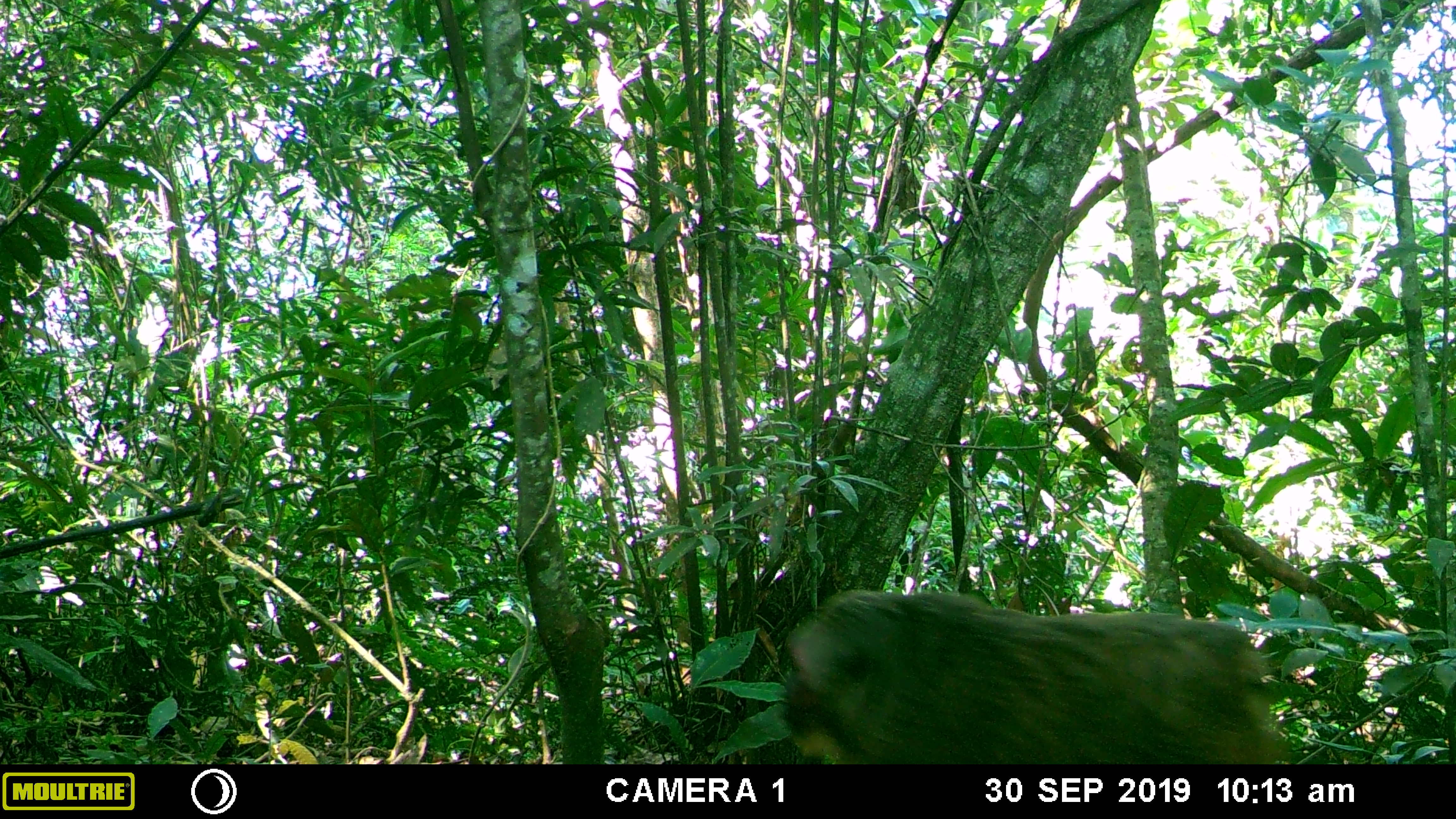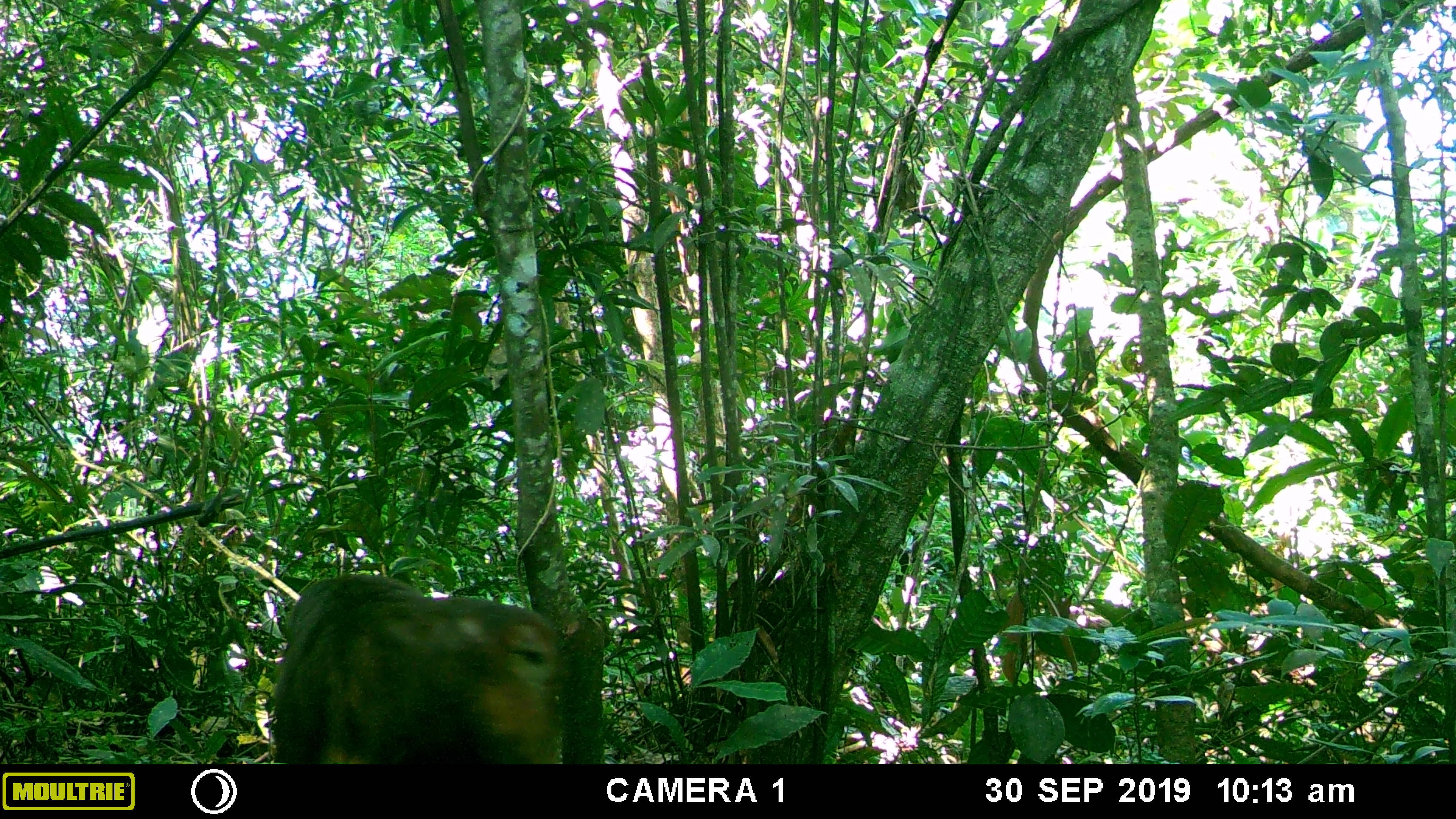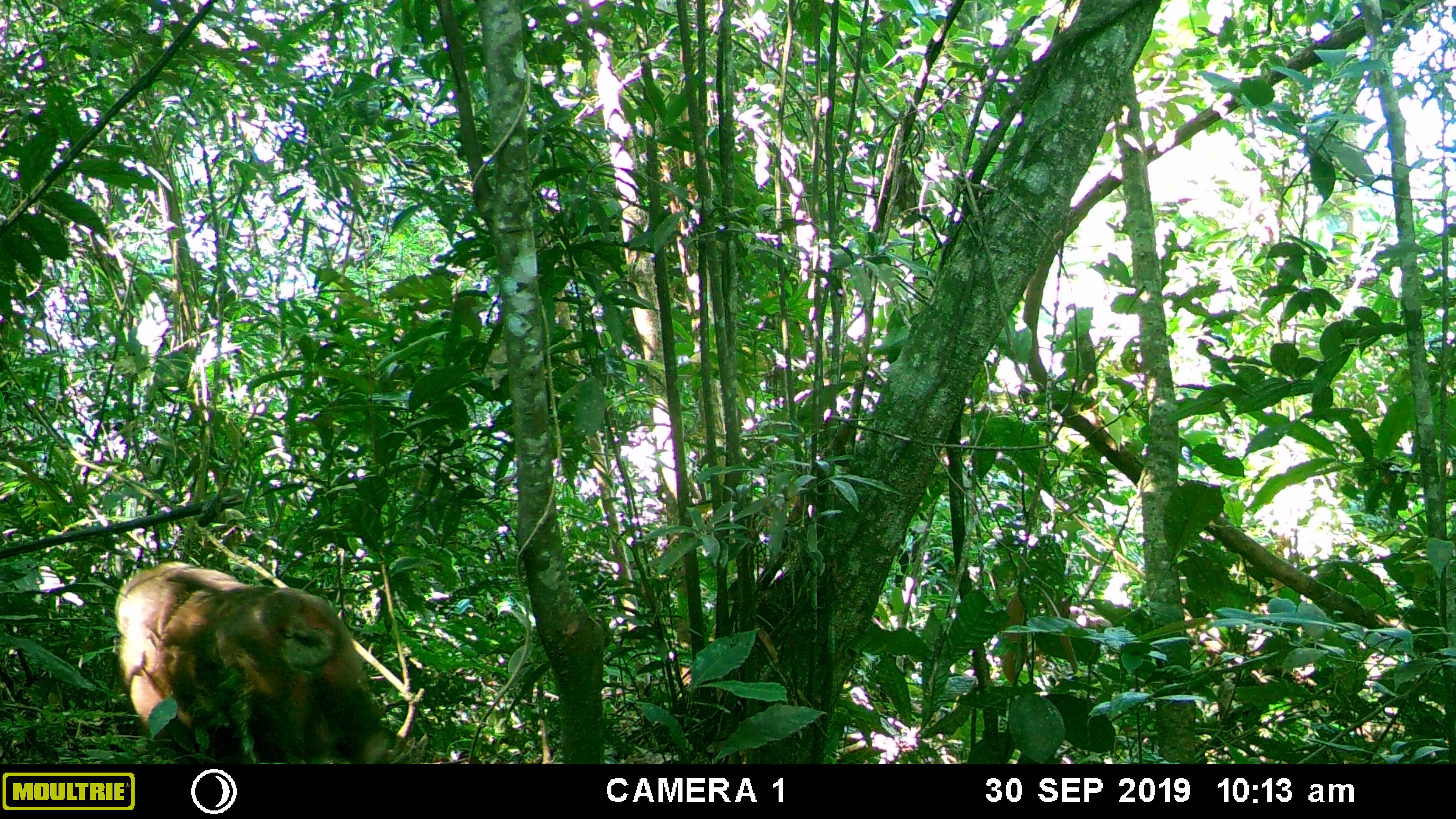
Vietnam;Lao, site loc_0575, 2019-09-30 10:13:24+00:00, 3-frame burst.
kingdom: Animalia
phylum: Chordata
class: Mammalia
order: Primates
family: Cercopithecidae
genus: Macaca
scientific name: Macaca arctoides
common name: stump-tailed macaque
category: stump tailed macaque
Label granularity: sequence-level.